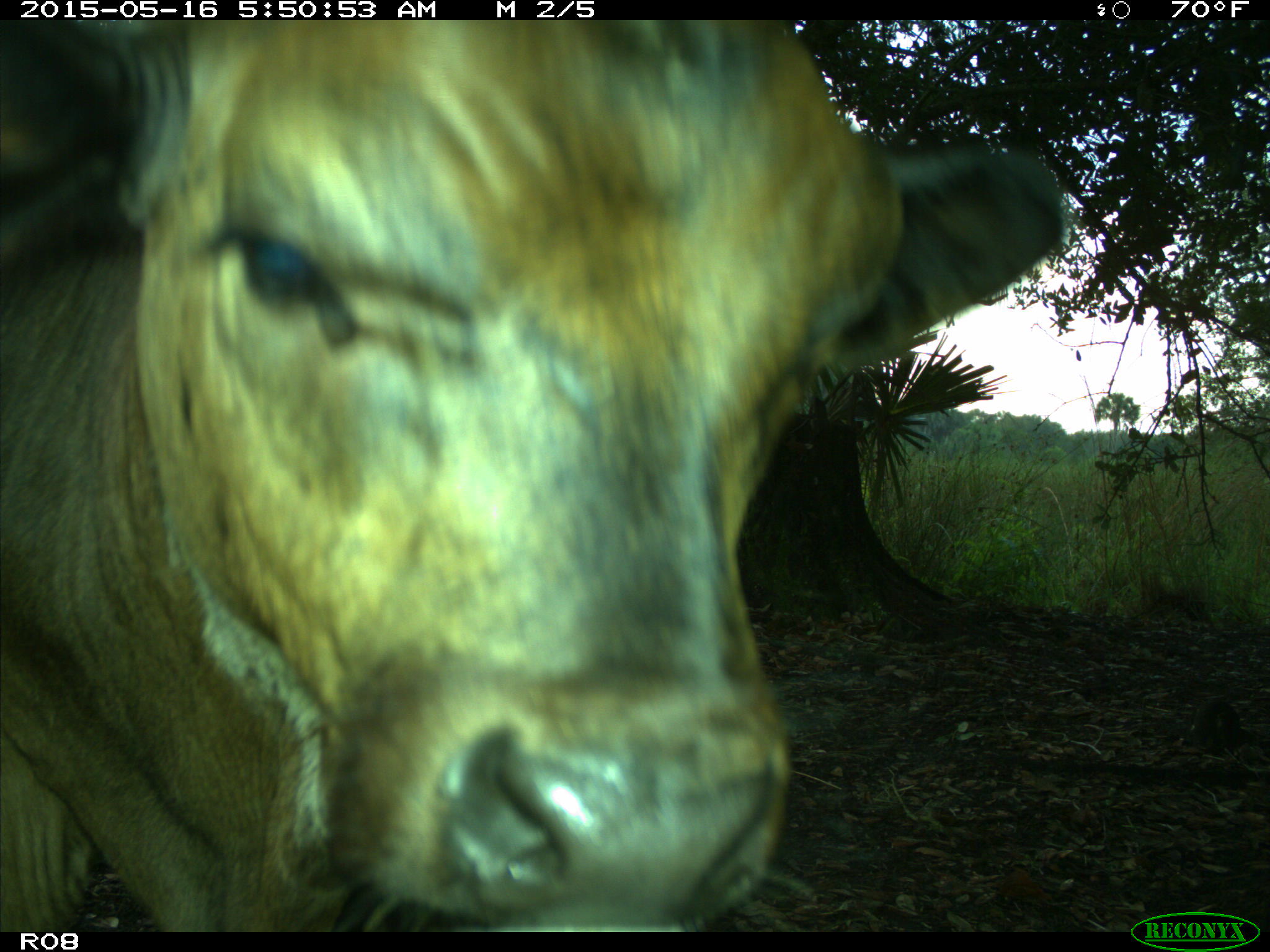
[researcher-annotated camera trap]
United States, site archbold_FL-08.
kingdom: Animalia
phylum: Chordata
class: Mammalia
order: Artiodactyla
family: Bovidae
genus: Bos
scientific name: Bos taurus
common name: domestic cow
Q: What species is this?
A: Bos taurus (domestic cow).